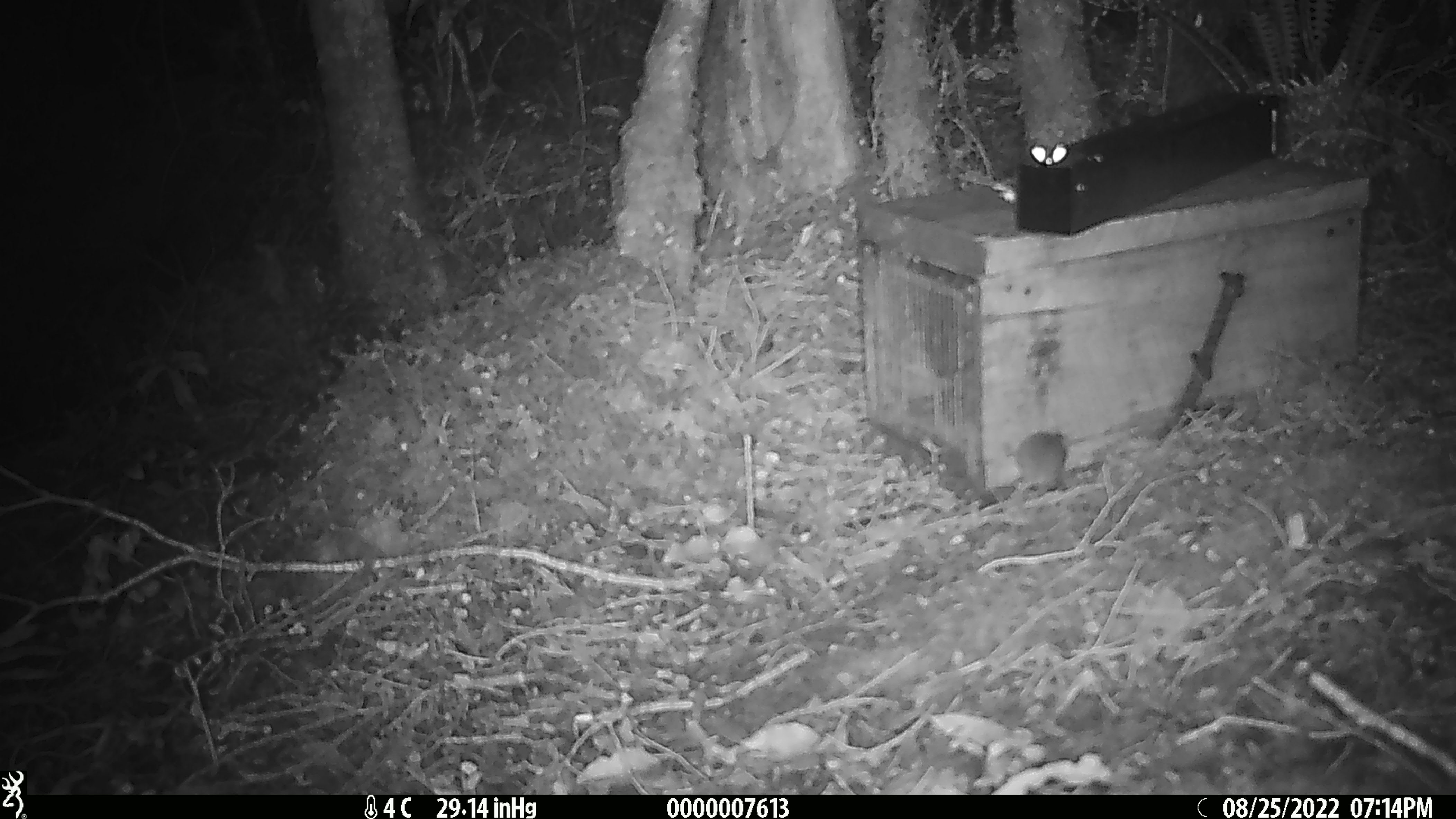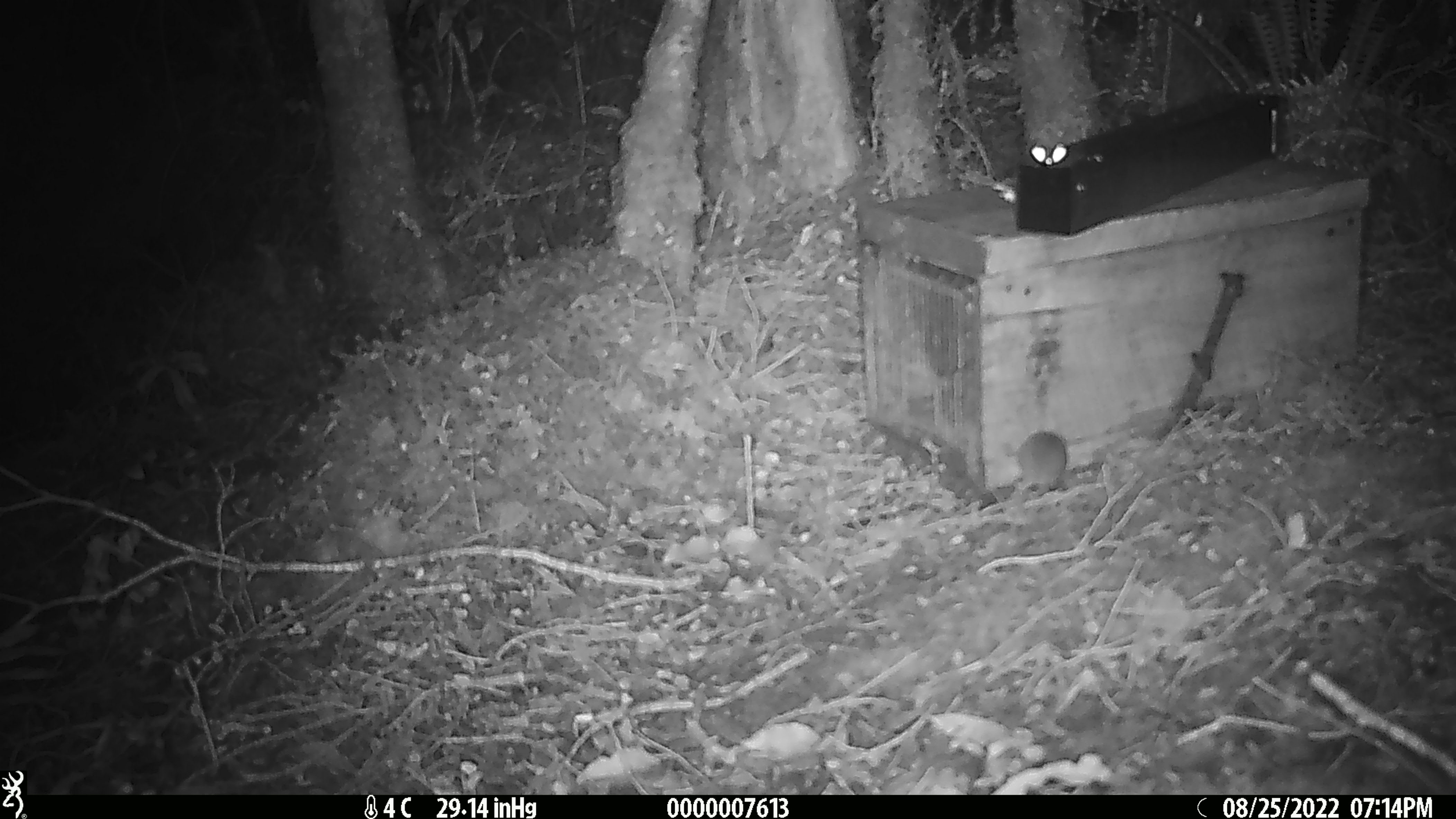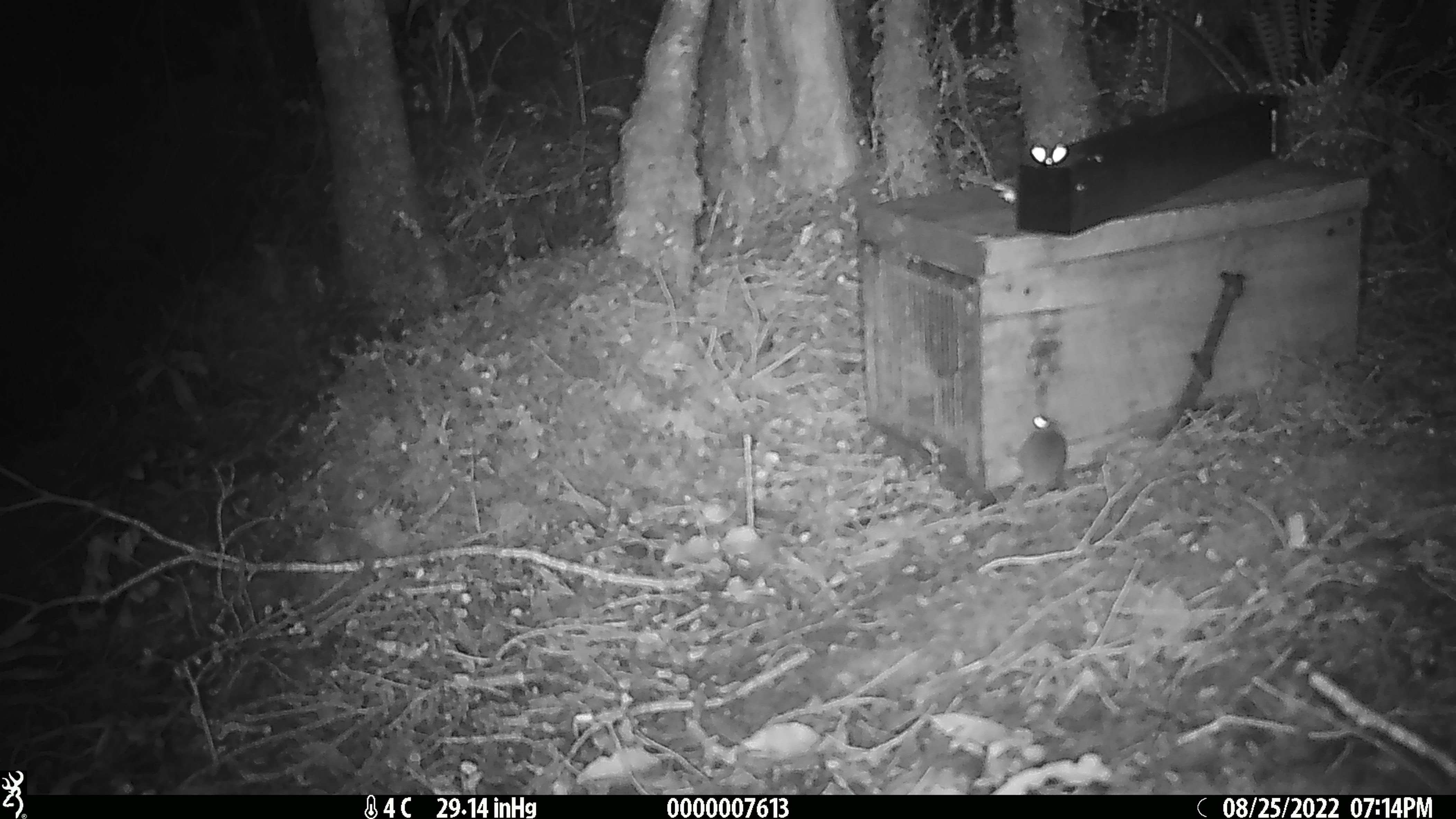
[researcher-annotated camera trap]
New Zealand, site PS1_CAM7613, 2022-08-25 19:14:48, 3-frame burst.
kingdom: Animalia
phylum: Chordata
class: Mammalia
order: Rodentia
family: Muridae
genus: Mus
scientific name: Mus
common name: mouse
Mouse (Mus).